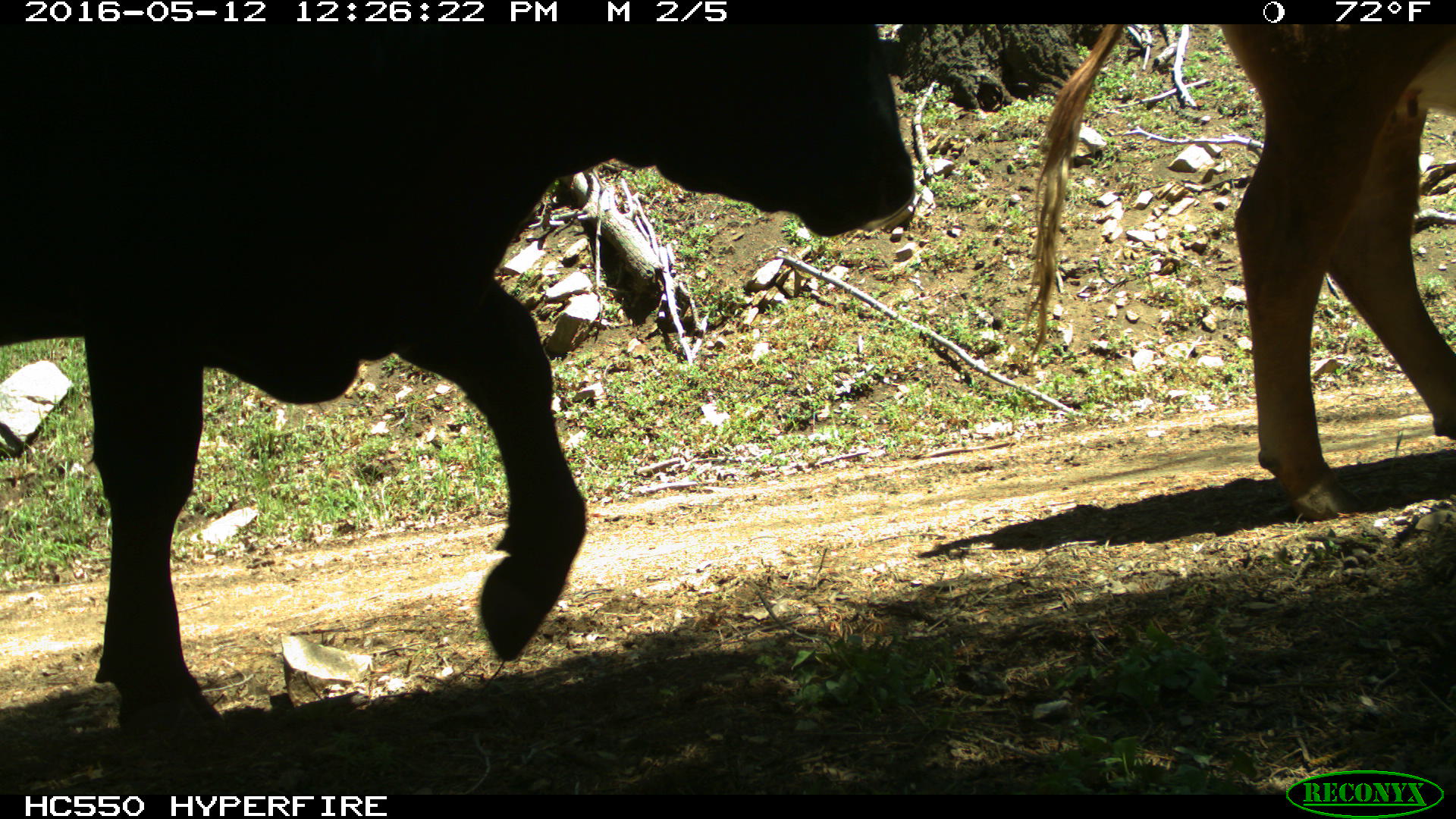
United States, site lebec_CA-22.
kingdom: Animalia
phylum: Chordata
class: Mammalia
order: Artiodactyla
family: Bovidae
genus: Bos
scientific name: Bos taurus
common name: domestic cow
Bos taurus (domestic cow).